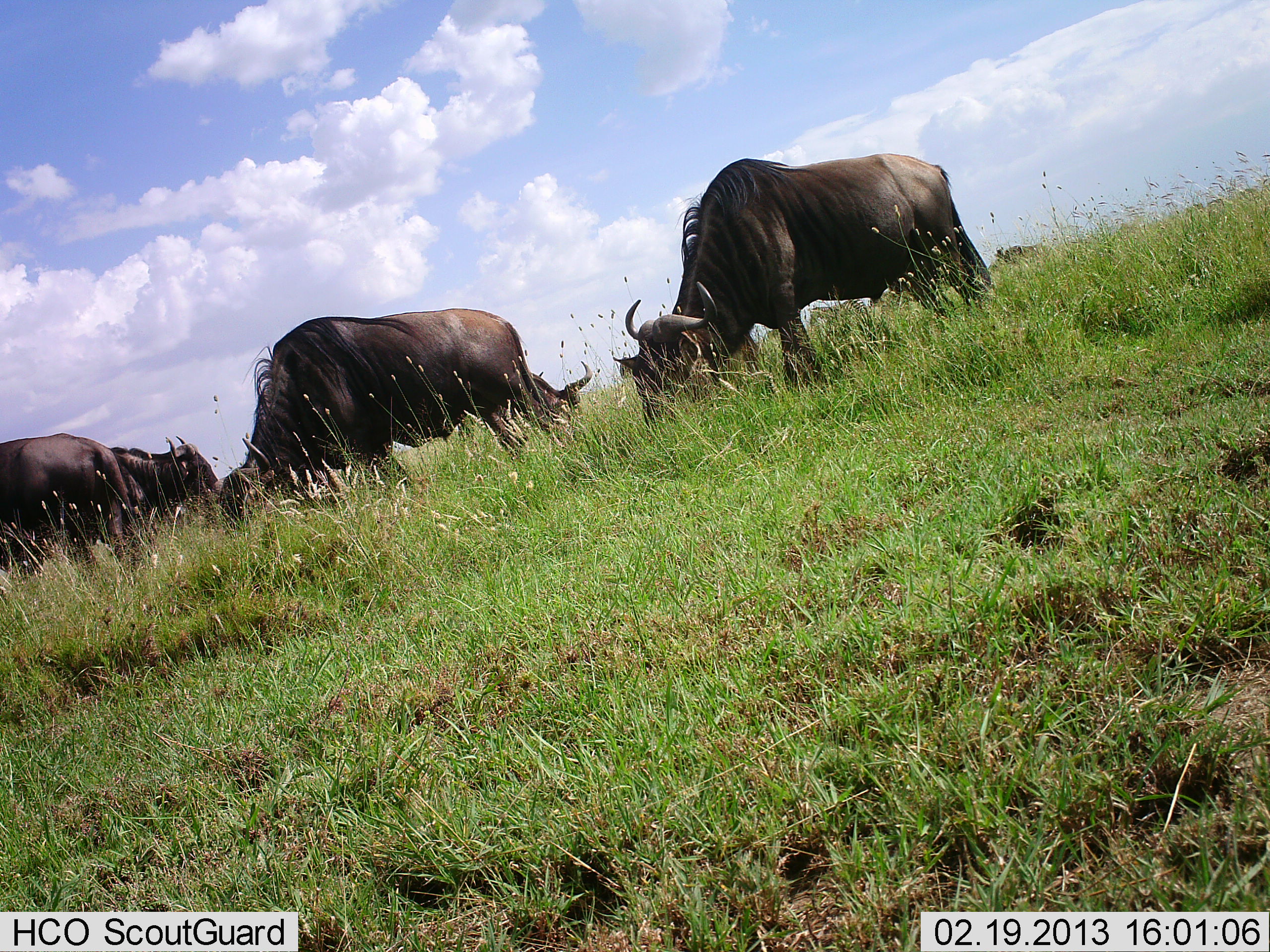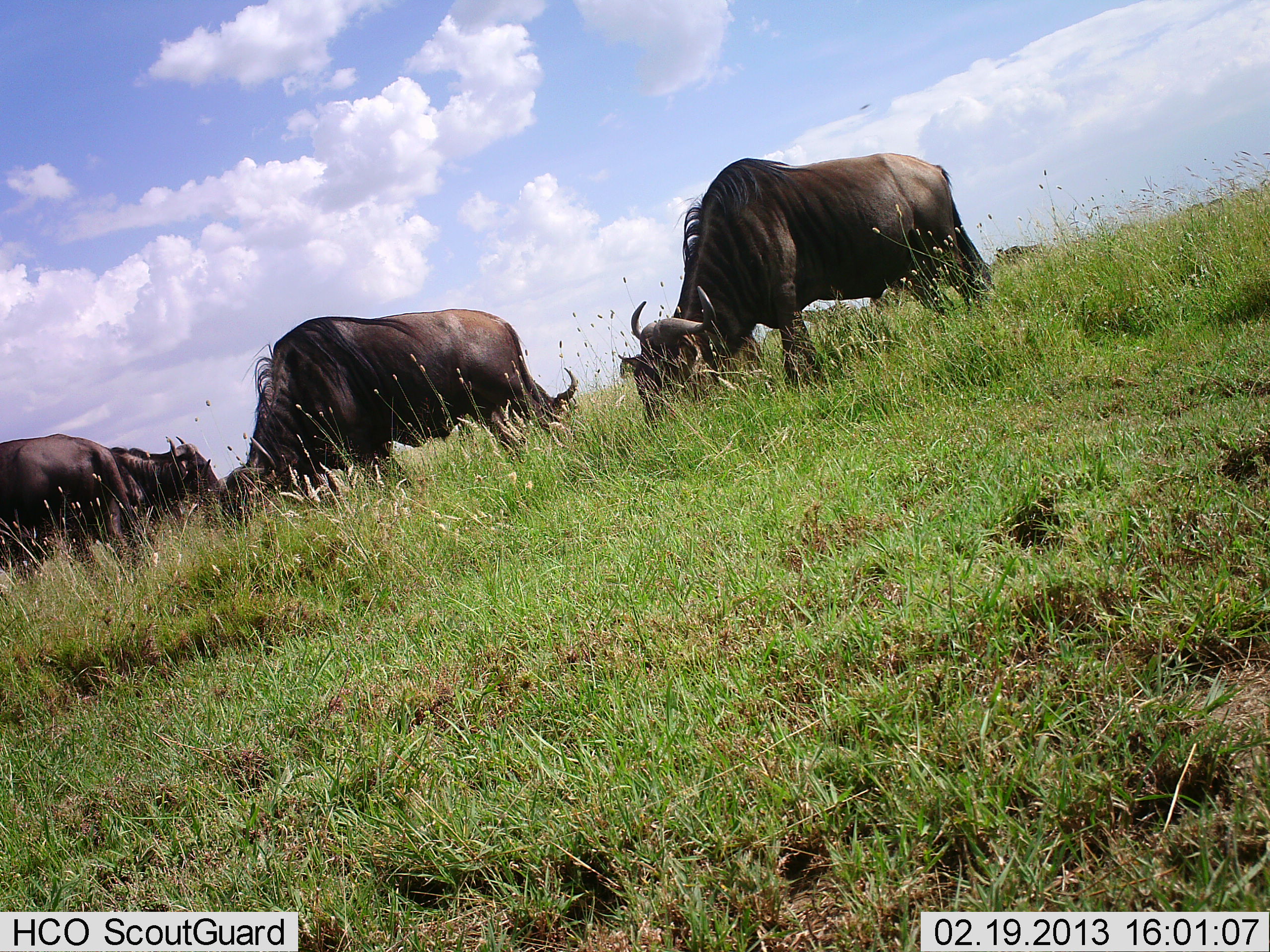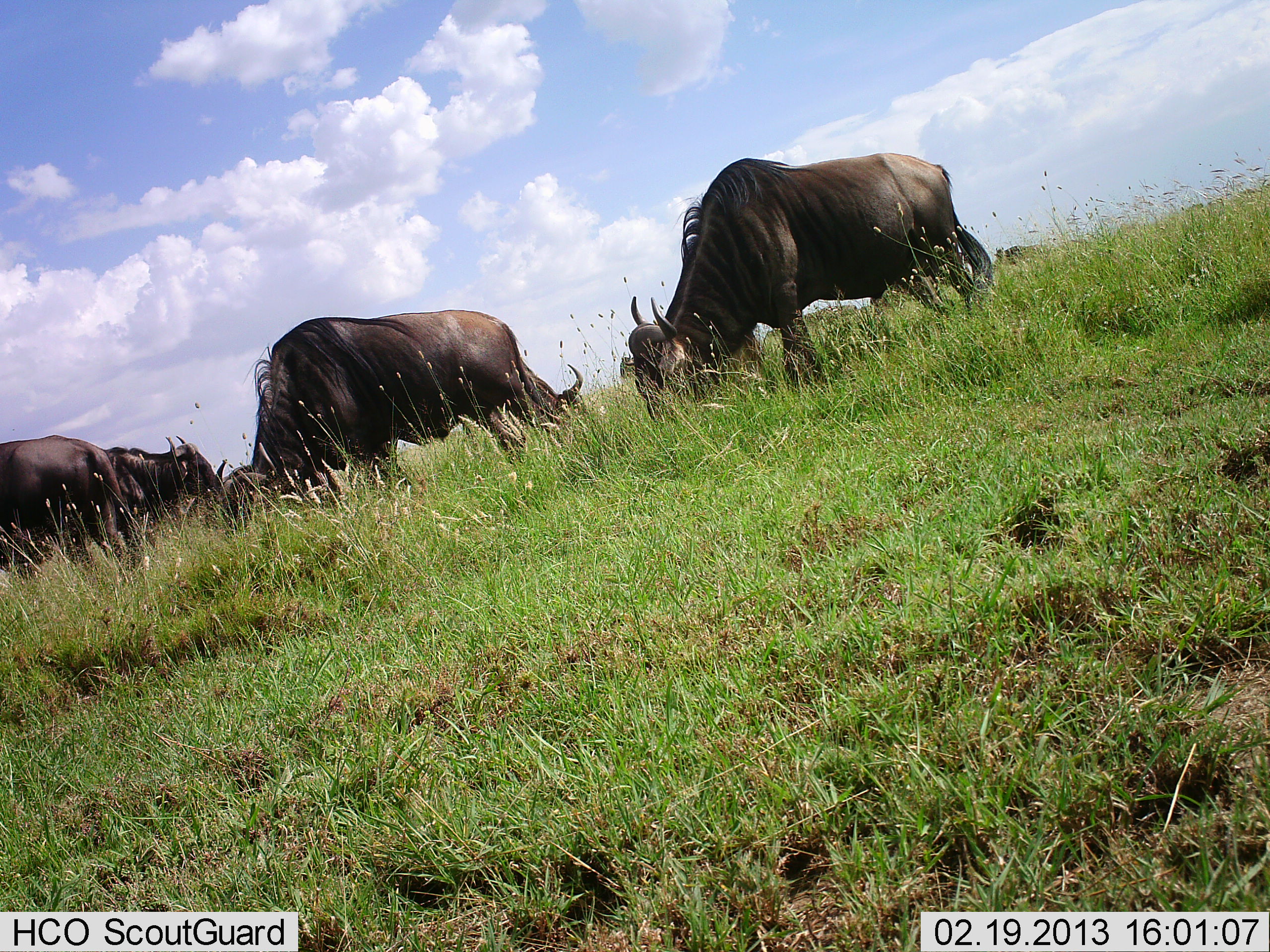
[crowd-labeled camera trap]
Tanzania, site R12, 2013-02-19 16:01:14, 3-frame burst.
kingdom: Animalia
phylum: Chordata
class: Mammalia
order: Artiodactyla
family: Bovidae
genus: Connochaetes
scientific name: Connochaetes taurinus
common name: blue wildebeest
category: wildebeest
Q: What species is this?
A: Wildebeest (blue wildebeest) (Connochaetes taurinus).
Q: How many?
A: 5.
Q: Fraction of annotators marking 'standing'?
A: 26%.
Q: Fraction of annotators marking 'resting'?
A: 0%.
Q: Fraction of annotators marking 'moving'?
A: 0%.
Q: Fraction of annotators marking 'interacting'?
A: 0%.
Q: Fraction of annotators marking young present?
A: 0%.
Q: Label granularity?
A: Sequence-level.